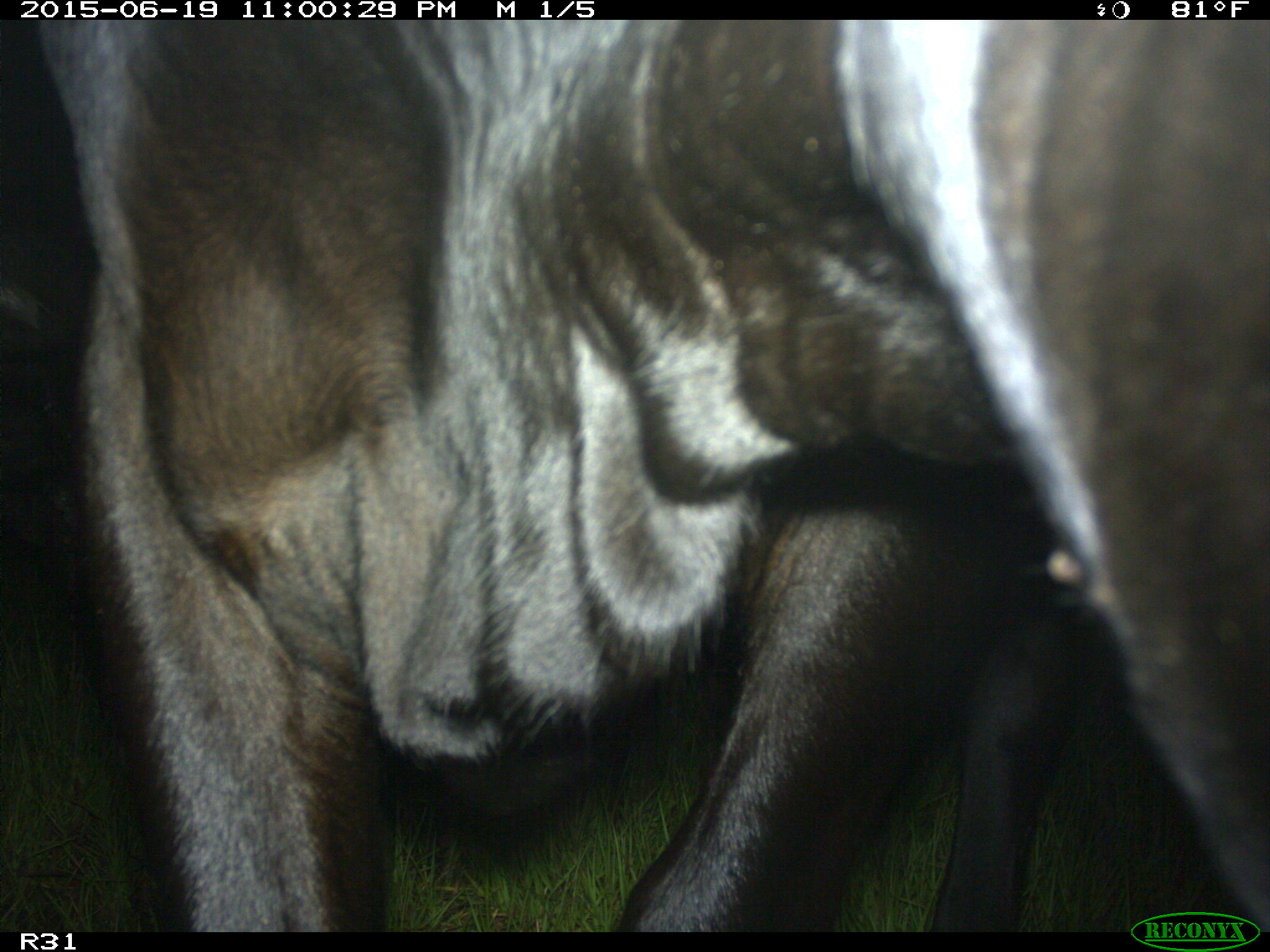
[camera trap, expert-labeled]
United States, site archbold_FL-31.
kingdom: Animalia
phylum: Chordata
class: Mammalia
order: Artiodactyla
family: Bovidae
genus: Bos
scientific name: Bos taurus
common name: domestic cow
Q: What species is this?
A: Bos taurus (domestic cow).